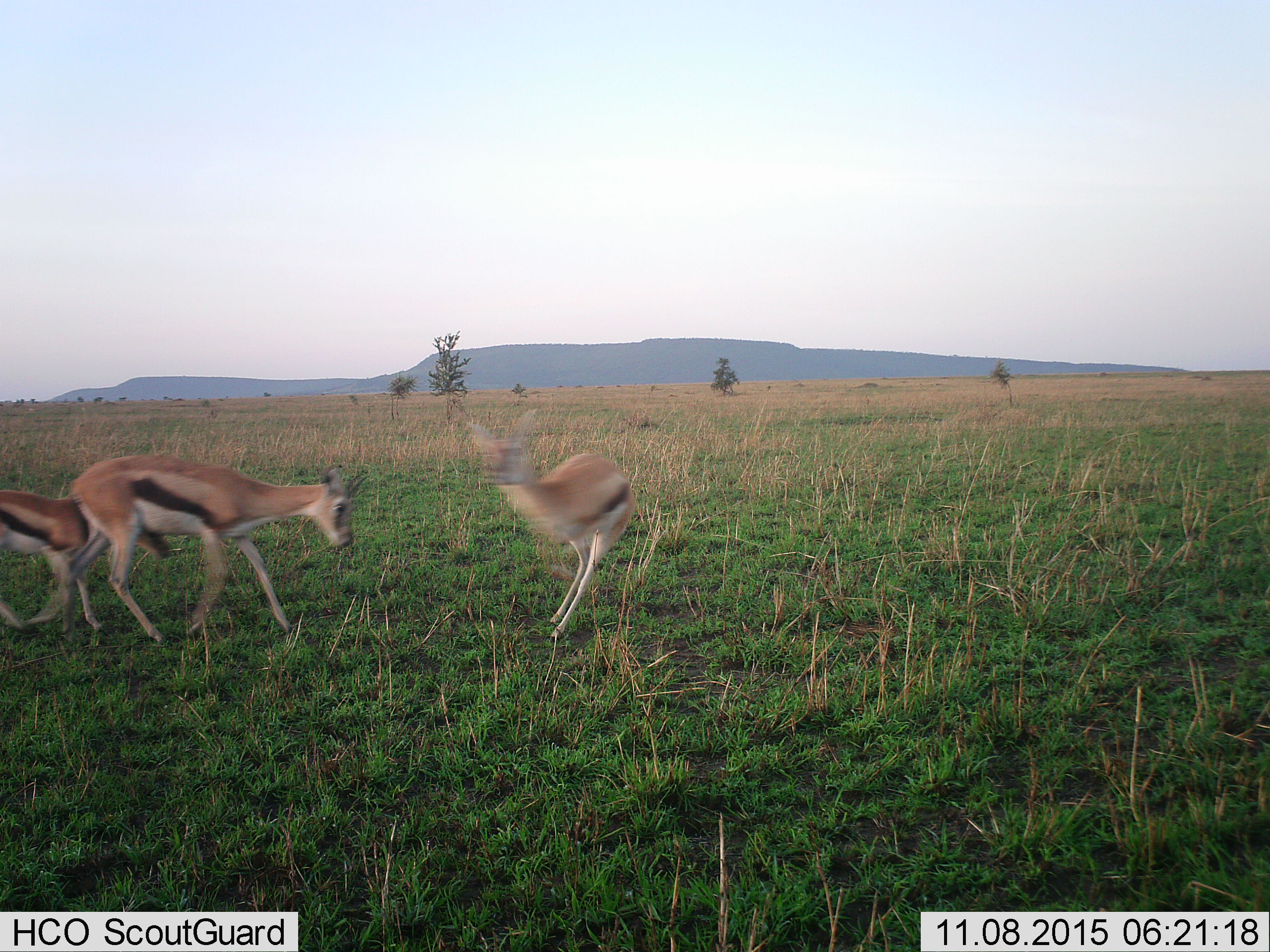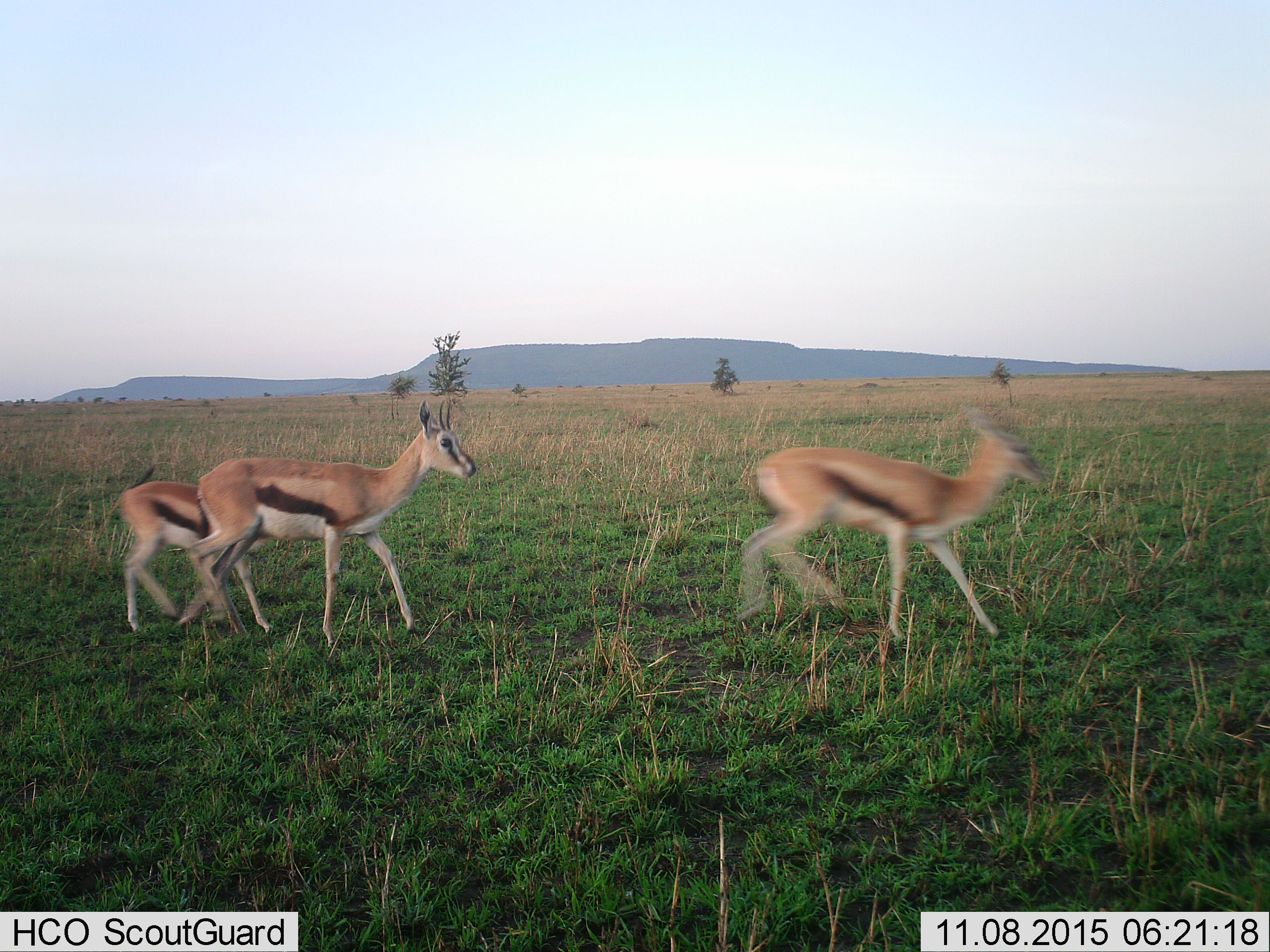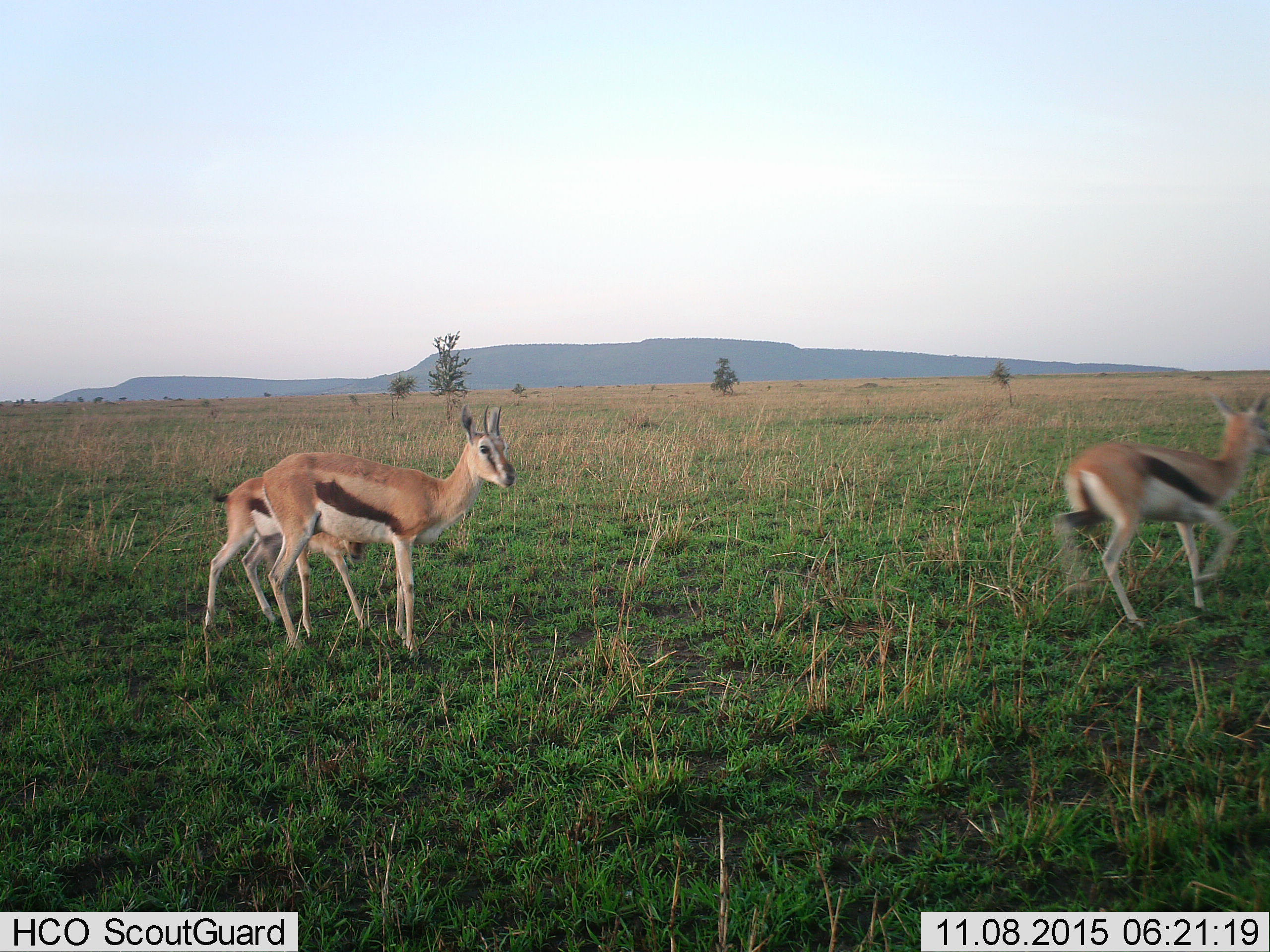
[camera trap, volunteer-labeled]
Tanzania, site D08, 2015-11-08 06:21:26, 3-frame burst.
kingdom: Animalia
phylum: Chordata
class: Mammalia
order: Artiodactyla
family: Bovidae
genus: Eudorcas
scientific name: Eudorcas thomsonii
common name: thomson's gazelle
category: gazellethomsons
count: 3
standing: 5%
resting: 0%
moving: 100%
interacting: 16%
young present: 63%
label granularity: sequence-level